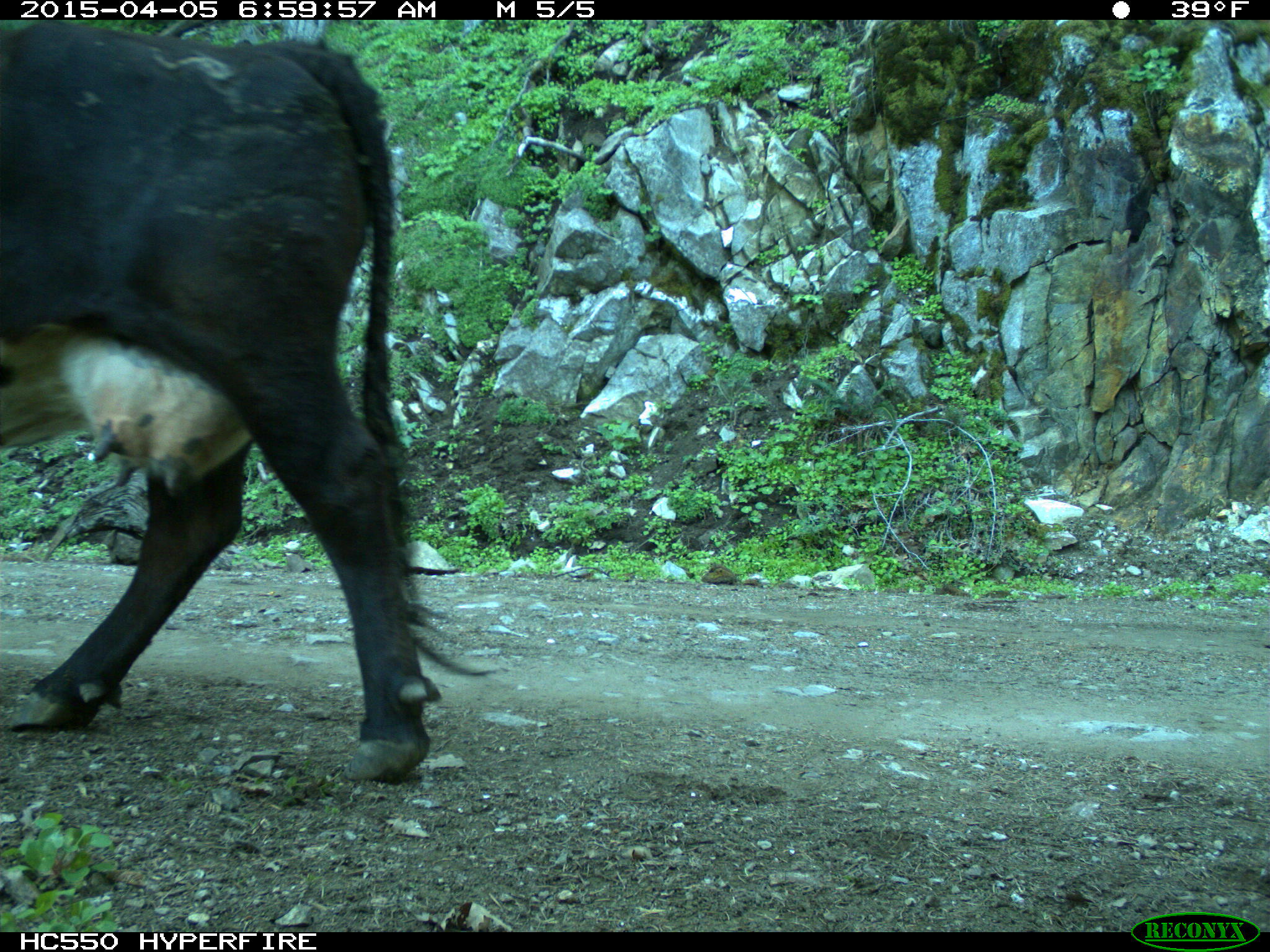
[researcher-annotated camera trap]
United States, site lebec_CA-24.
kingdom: Animalia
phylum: Chordata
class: Mammalia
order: Artiodactyla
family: Bovidae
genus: Bos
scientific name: Bos taurus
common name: domestic cow